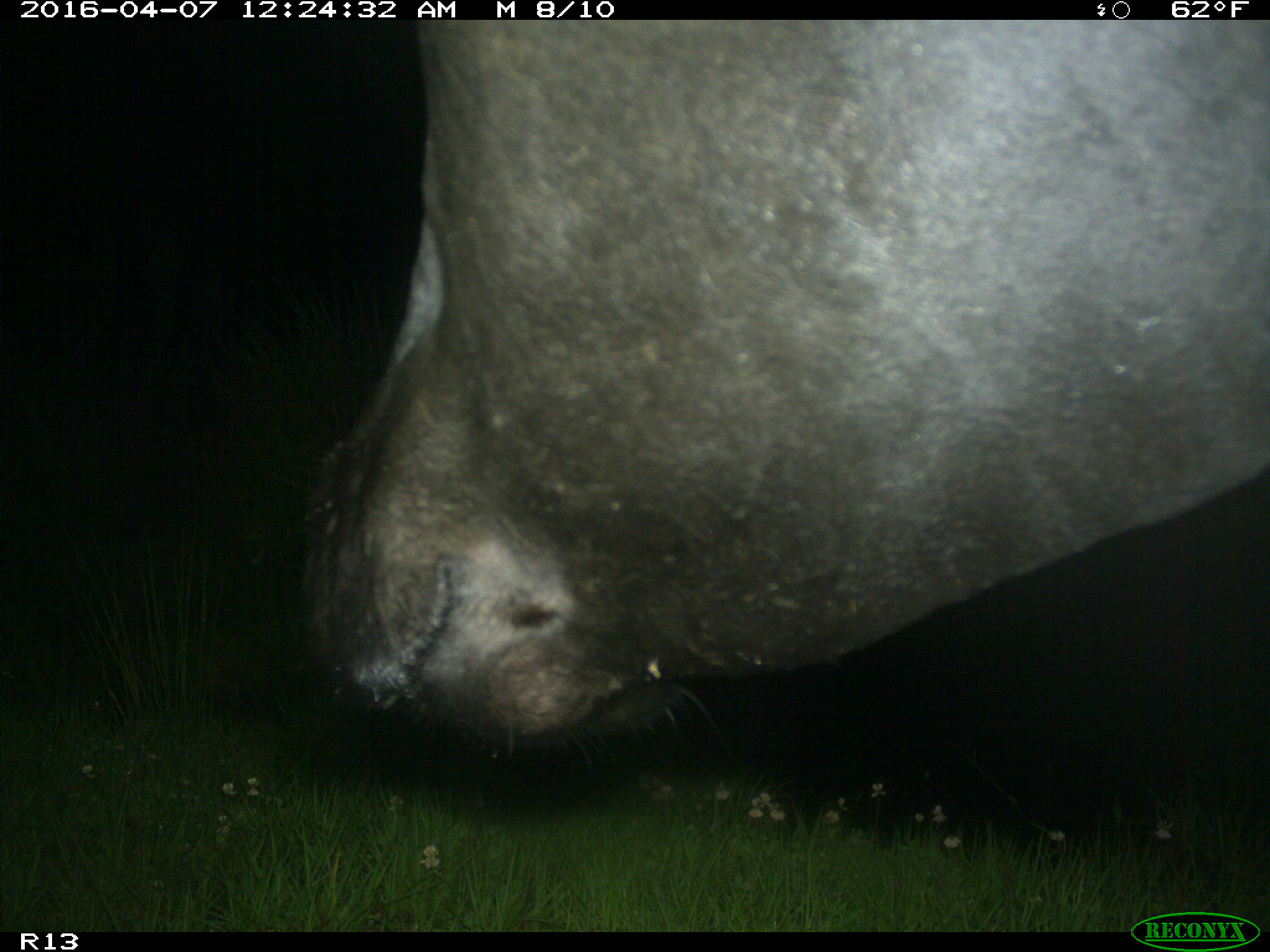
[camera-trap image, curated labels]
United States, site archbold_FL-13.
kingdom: Animalia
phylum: Chordata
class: Mammalia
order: Artiodactyla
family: Bovidae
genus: Bos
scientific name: Bos taurus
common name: domestic cow